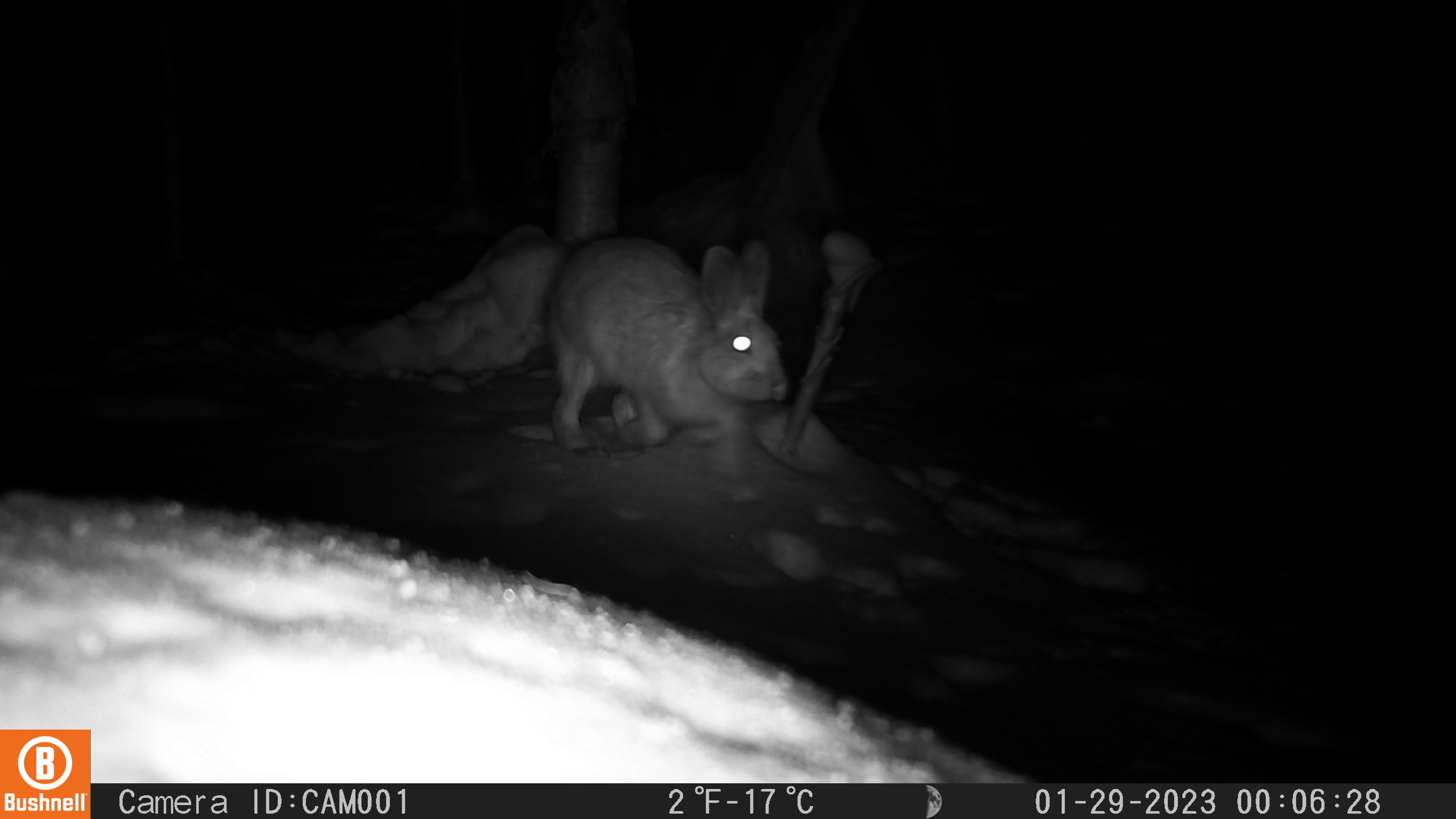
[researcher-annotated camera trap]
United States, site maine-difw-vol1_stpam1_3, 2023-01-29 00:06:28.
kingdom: Animalia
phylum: Chordata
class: Mammalia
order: Lagomorpha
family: Leporidae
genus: Lepus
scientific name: Lepus americanus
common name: snowshoe hare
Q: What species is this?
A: Snowshoe hare (Lepus americanus).